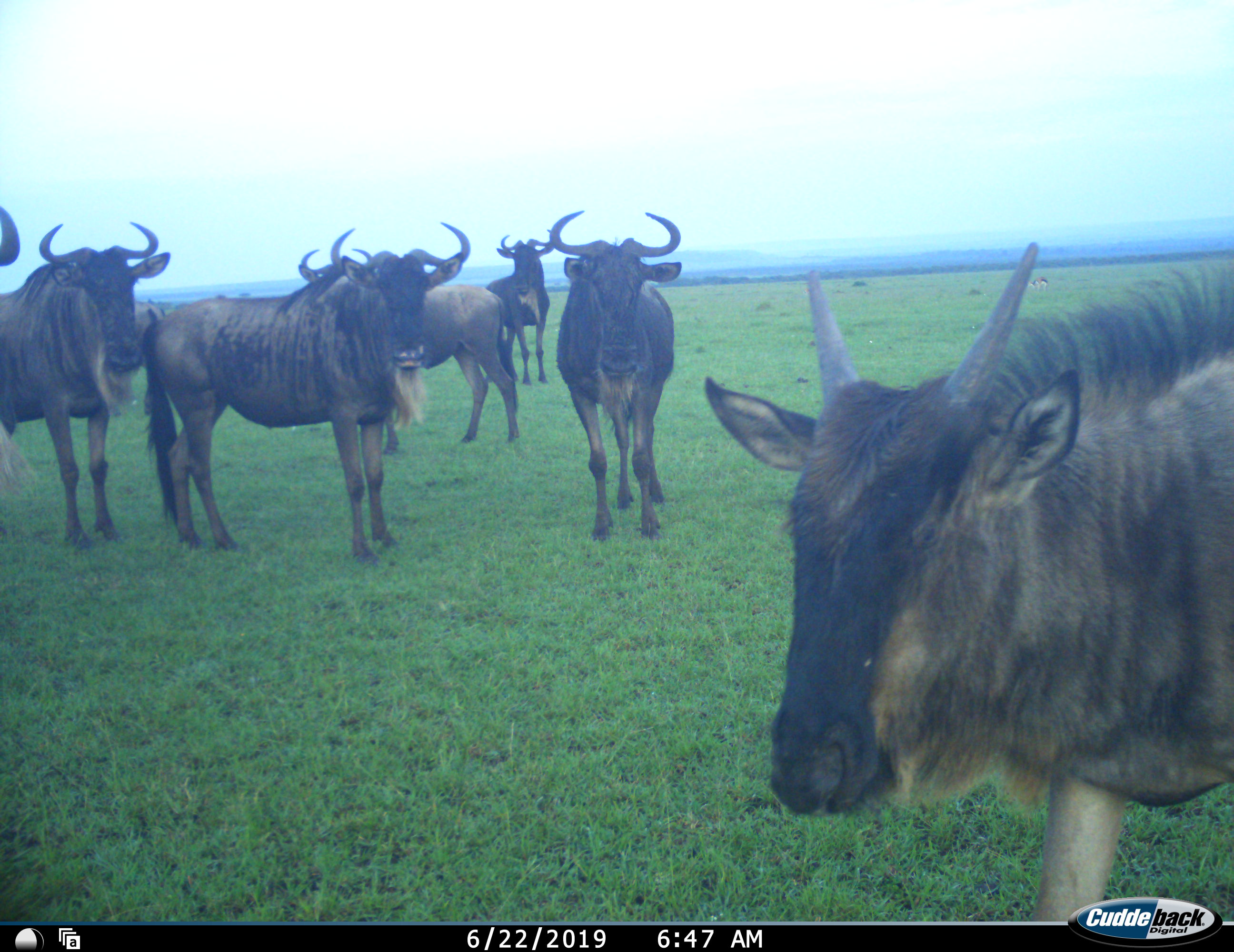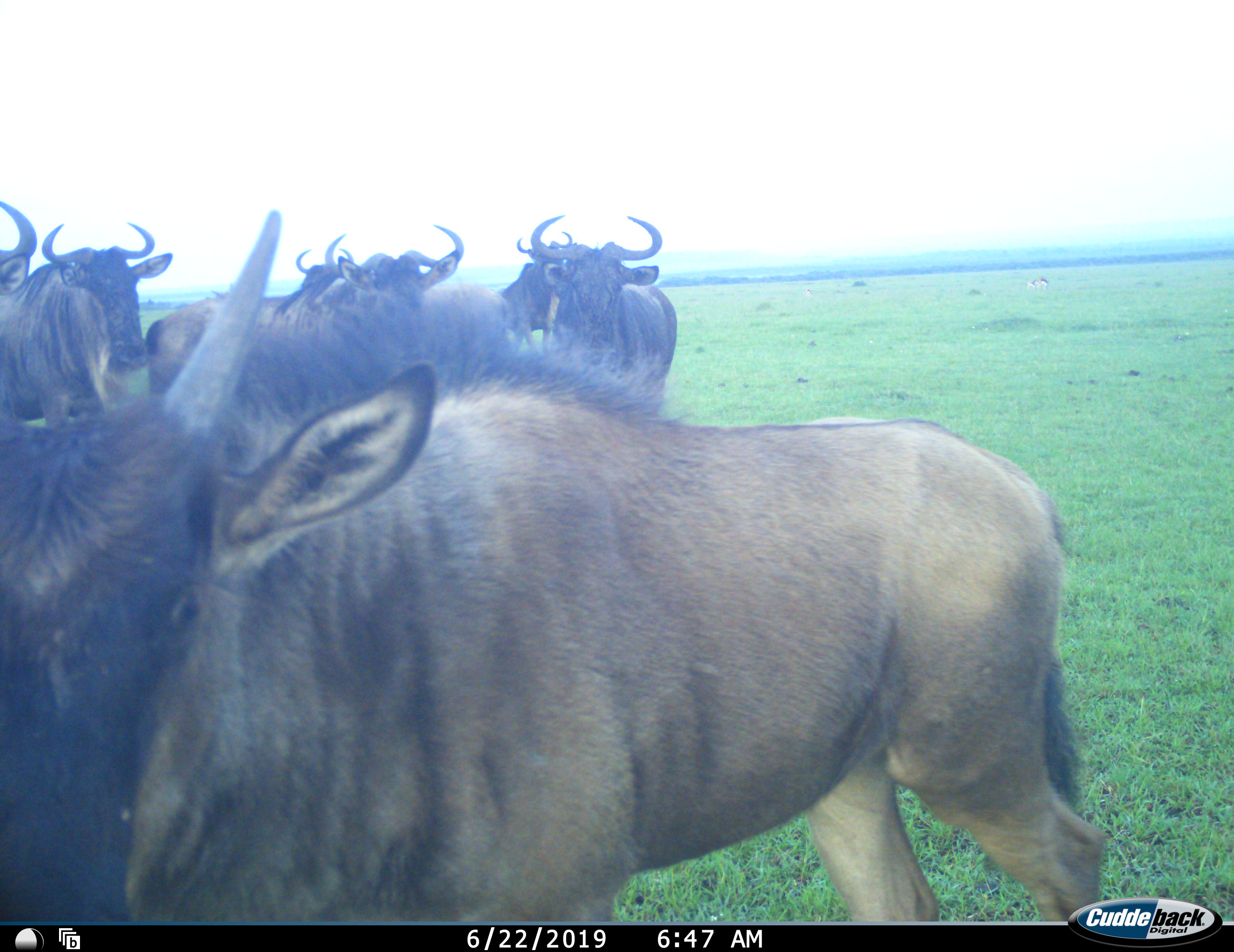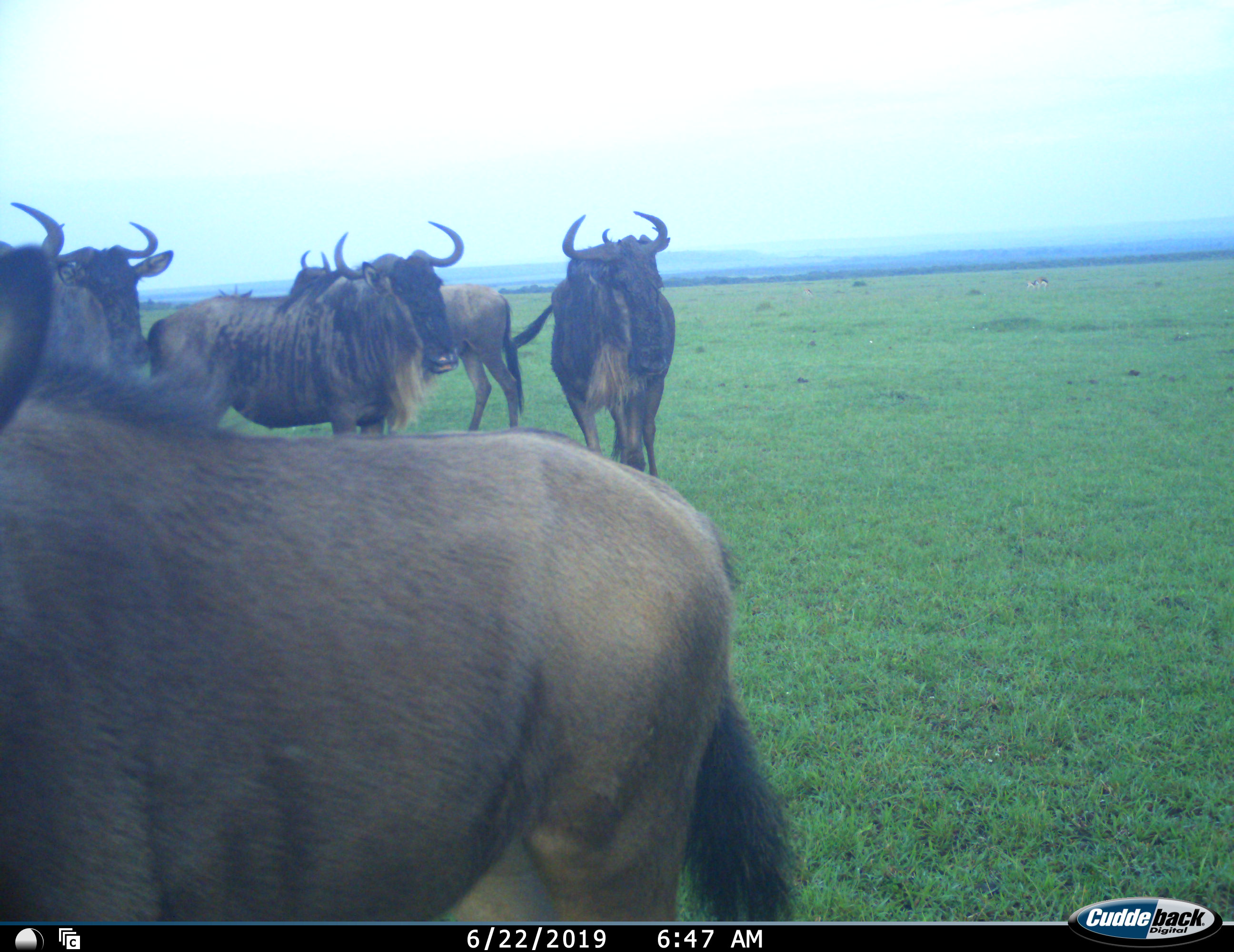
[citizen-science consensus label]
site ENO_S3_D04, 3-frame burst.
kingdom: Animalia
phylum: Chordata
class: Mammalia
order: Artiodactyla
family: Bovidae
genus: Connochaetes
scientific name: Connochaetes taurinus taurinus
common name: blue wildebeest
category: wildebeestblue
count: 8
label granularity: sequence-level